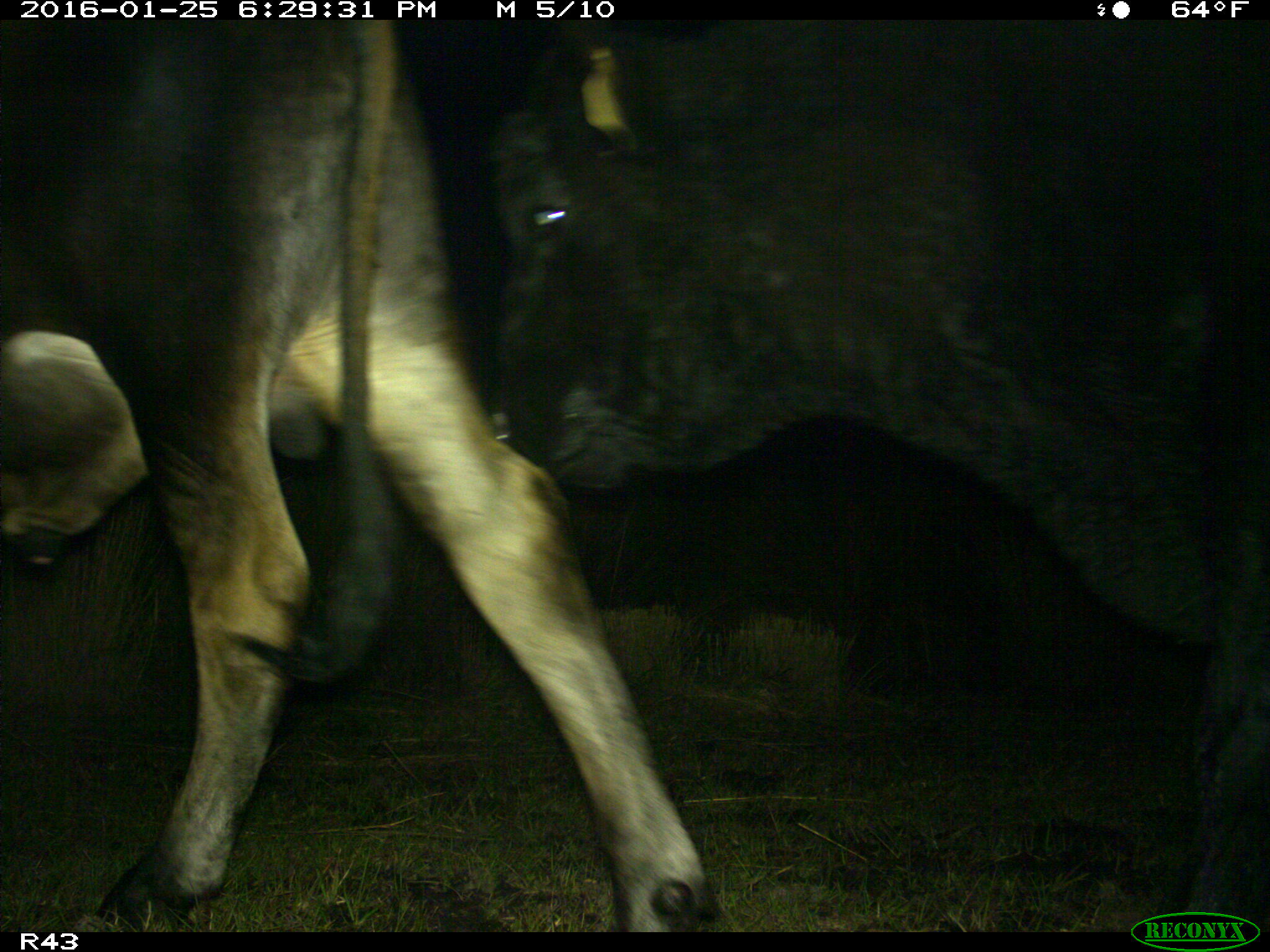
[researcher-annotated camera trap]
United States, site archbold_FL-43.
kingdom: Animalia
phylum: Chordata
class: Mammalia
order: Artiodactyla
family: Bovidae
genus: Bos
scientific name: Bos taurus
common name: domestic cow